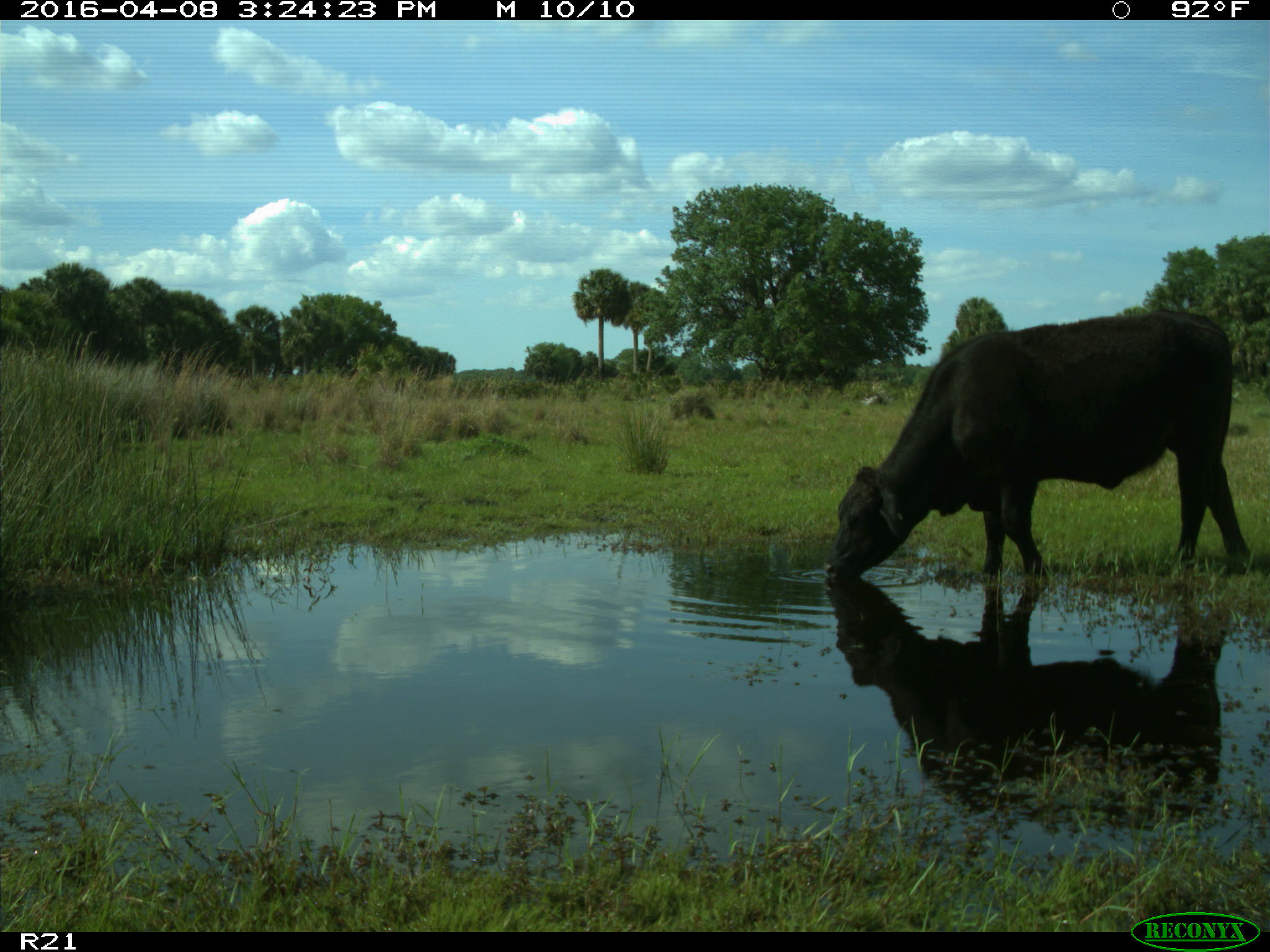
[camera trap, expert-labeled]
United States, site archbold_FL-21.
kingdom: Animalia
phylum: Chordata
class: Mammalia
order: Artiodactyla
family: Bovidae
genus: Bos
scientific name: Bos taurus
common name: domestic cow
Bos taurus (domestic cow).